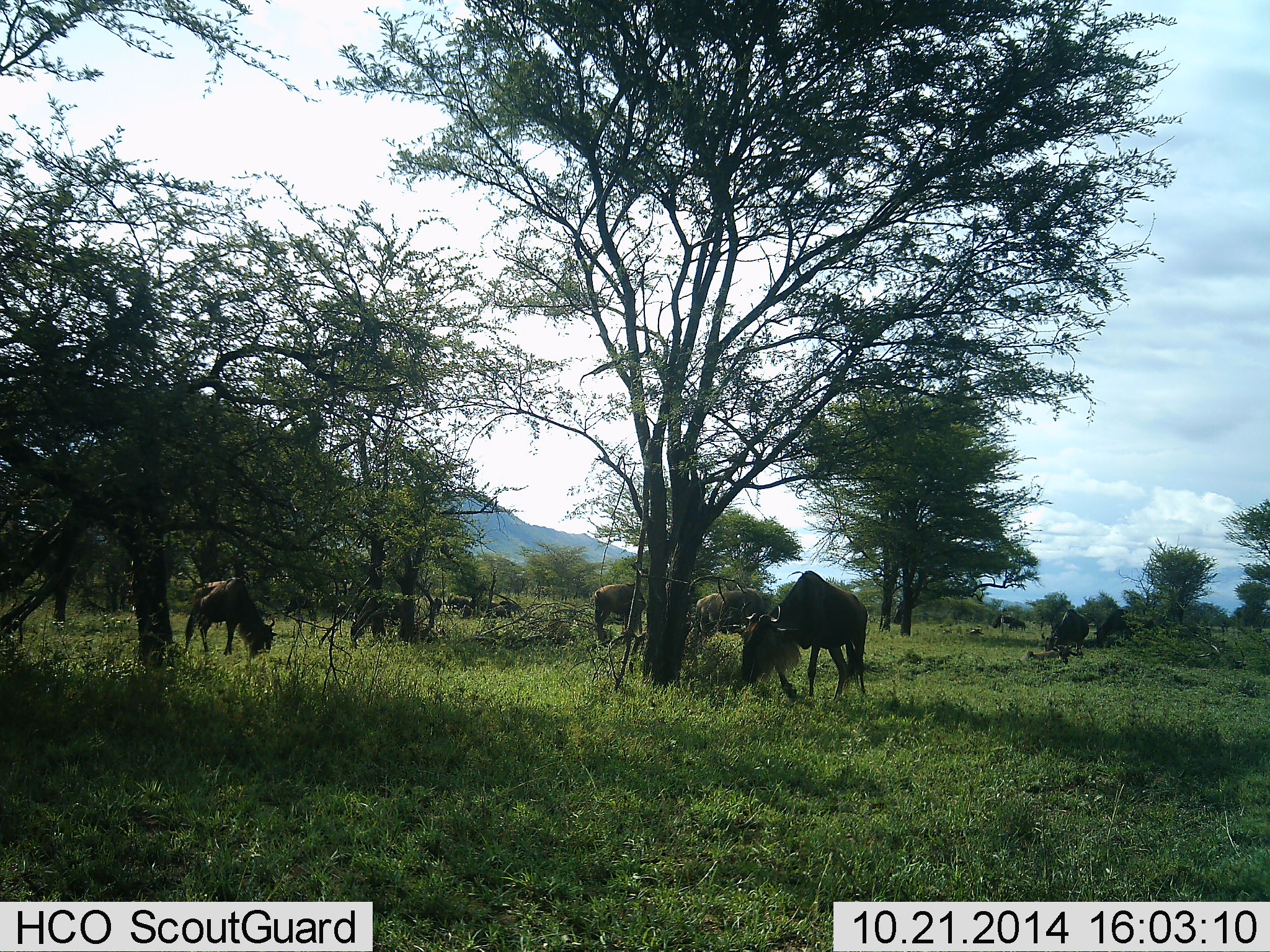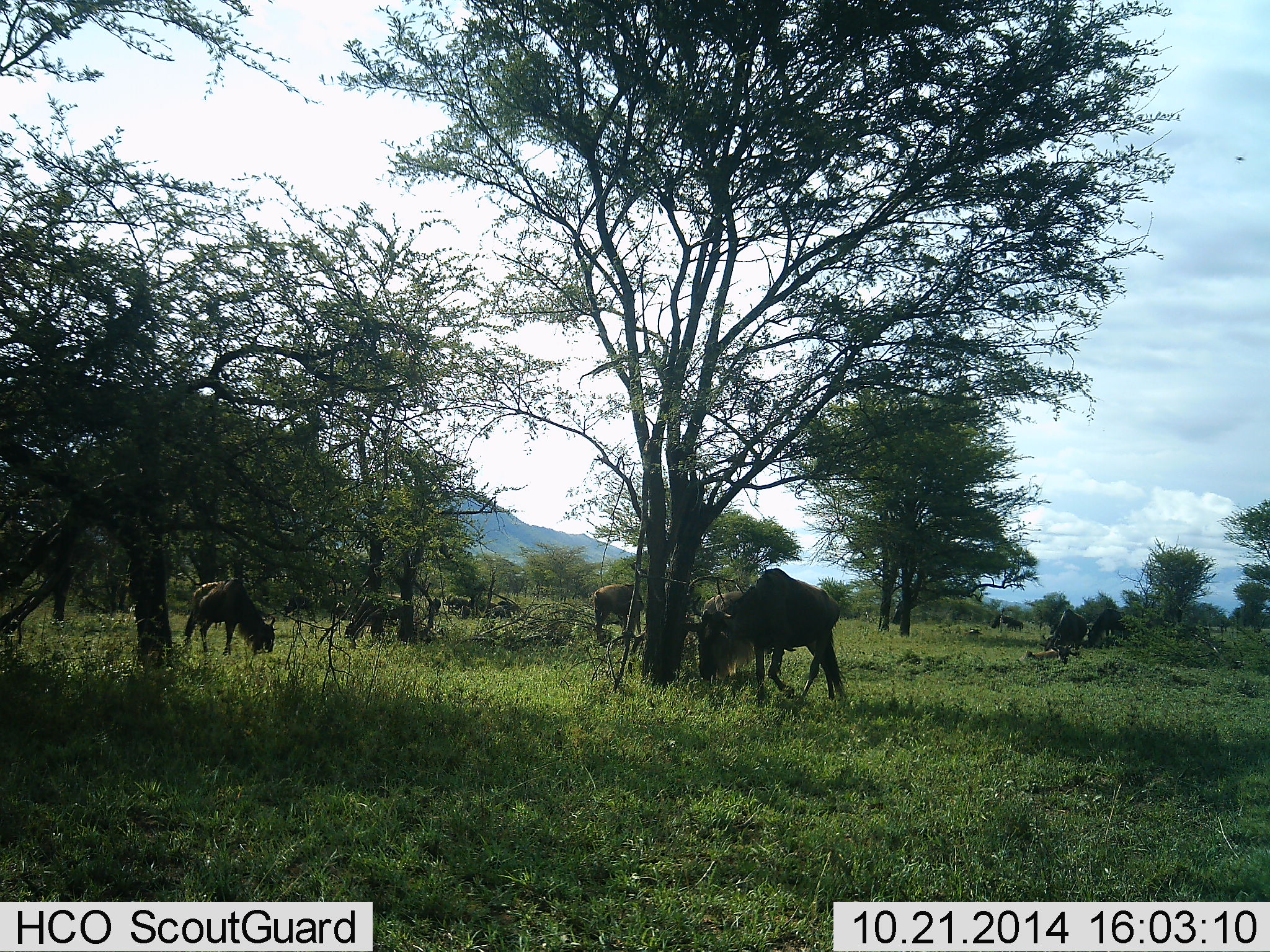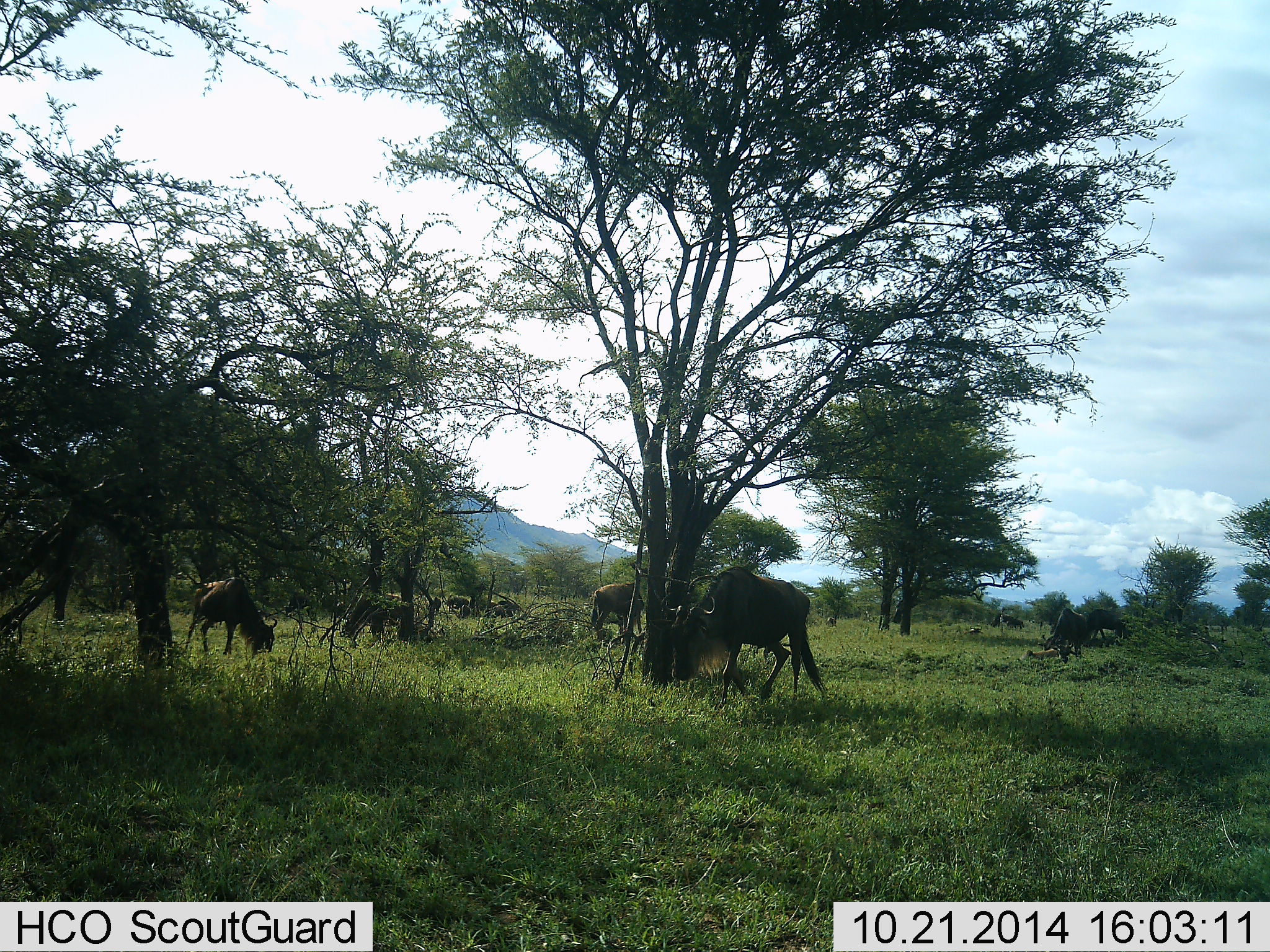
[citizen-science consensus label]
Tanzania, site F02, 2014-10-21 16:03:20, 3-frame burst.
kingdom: Animalia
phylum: Chordata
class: Mammalia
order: Artiodactyla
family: Bovidae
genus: Connochaetes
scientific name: Connochaetes taurinus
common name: blue wildebeest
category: wildebeest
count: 8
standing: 20%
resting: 10%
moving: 20%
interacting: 0%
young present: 0%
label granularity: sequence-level